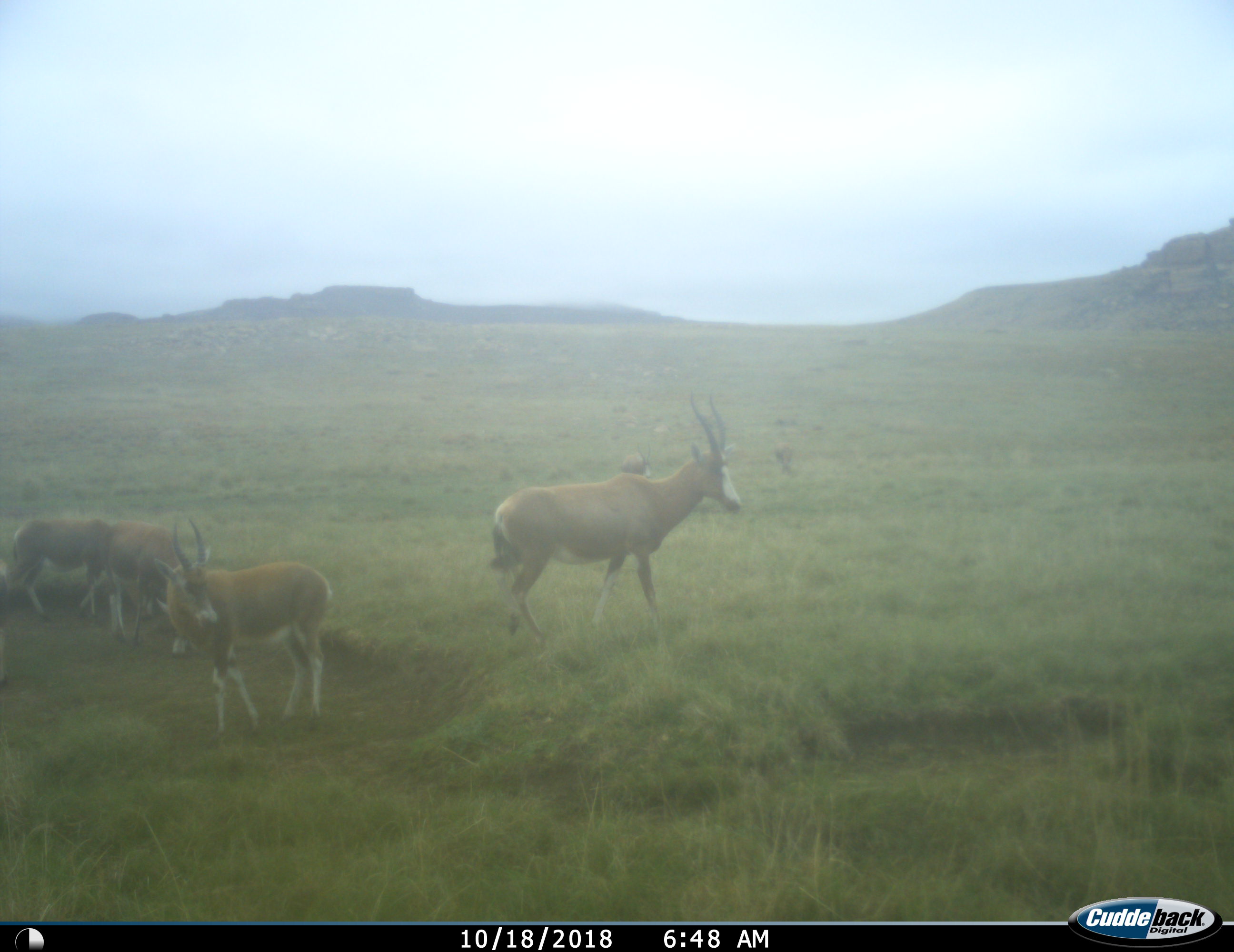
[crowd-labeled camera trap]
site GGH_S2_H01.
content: unidentified animal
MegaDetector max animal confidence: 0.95